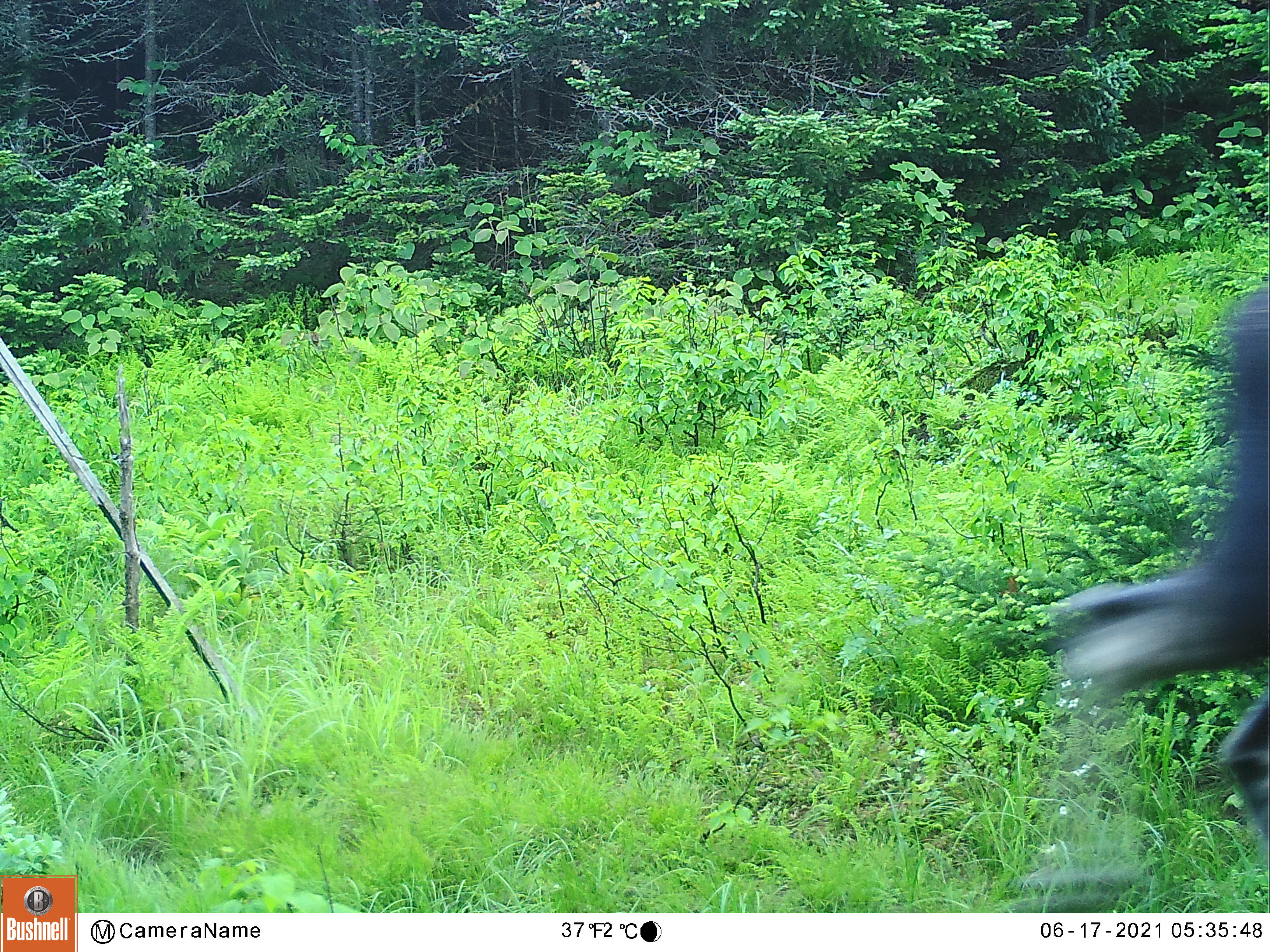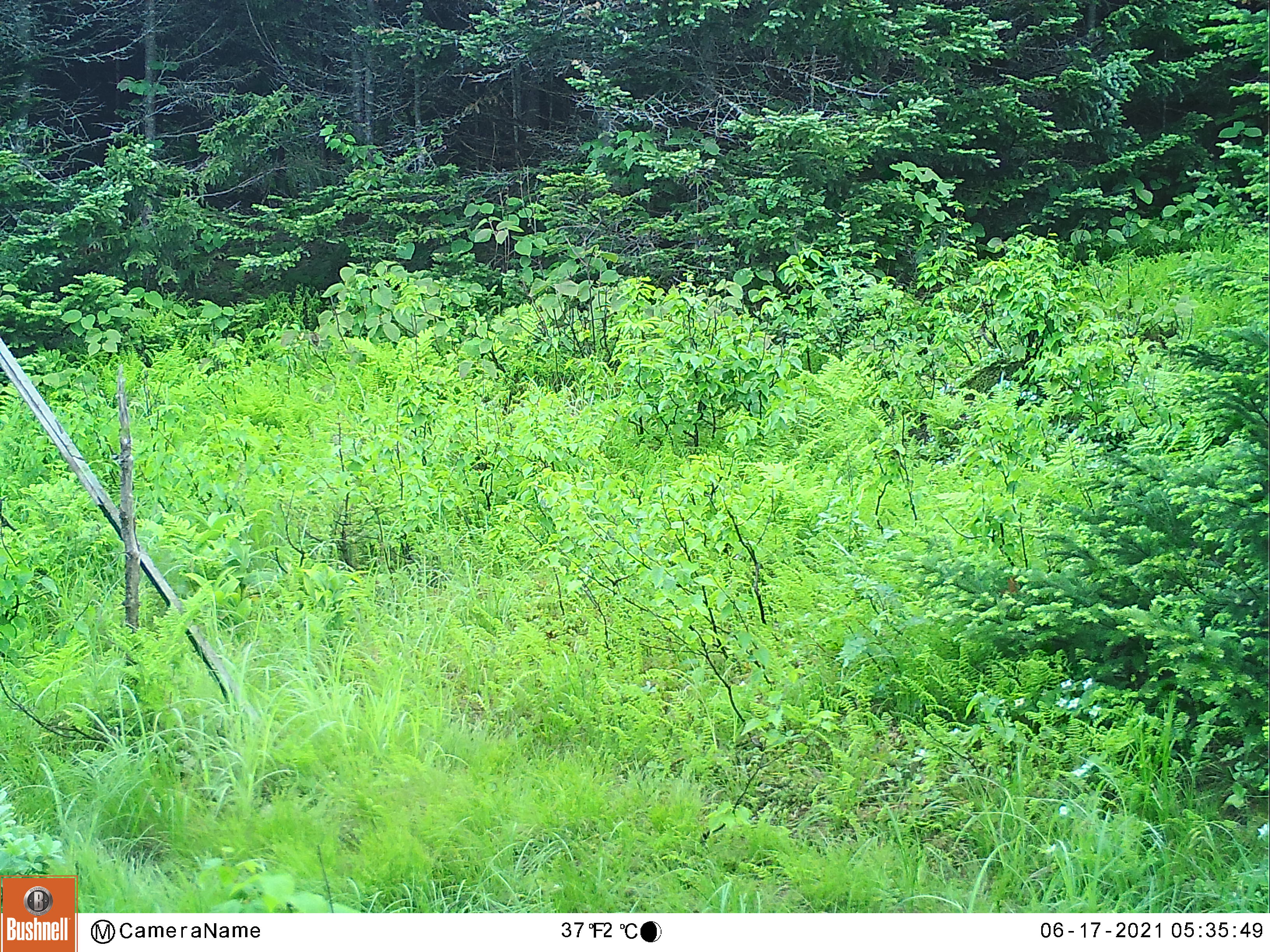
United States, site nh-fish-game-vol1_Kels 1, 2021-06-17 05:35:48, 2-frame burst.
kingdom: Animalia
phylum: Chordata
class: Mammalia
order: Artiodactyla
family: Cervidae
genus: Alces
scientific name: Alces alces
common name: moose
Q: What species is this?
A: Moose (Alces alces).